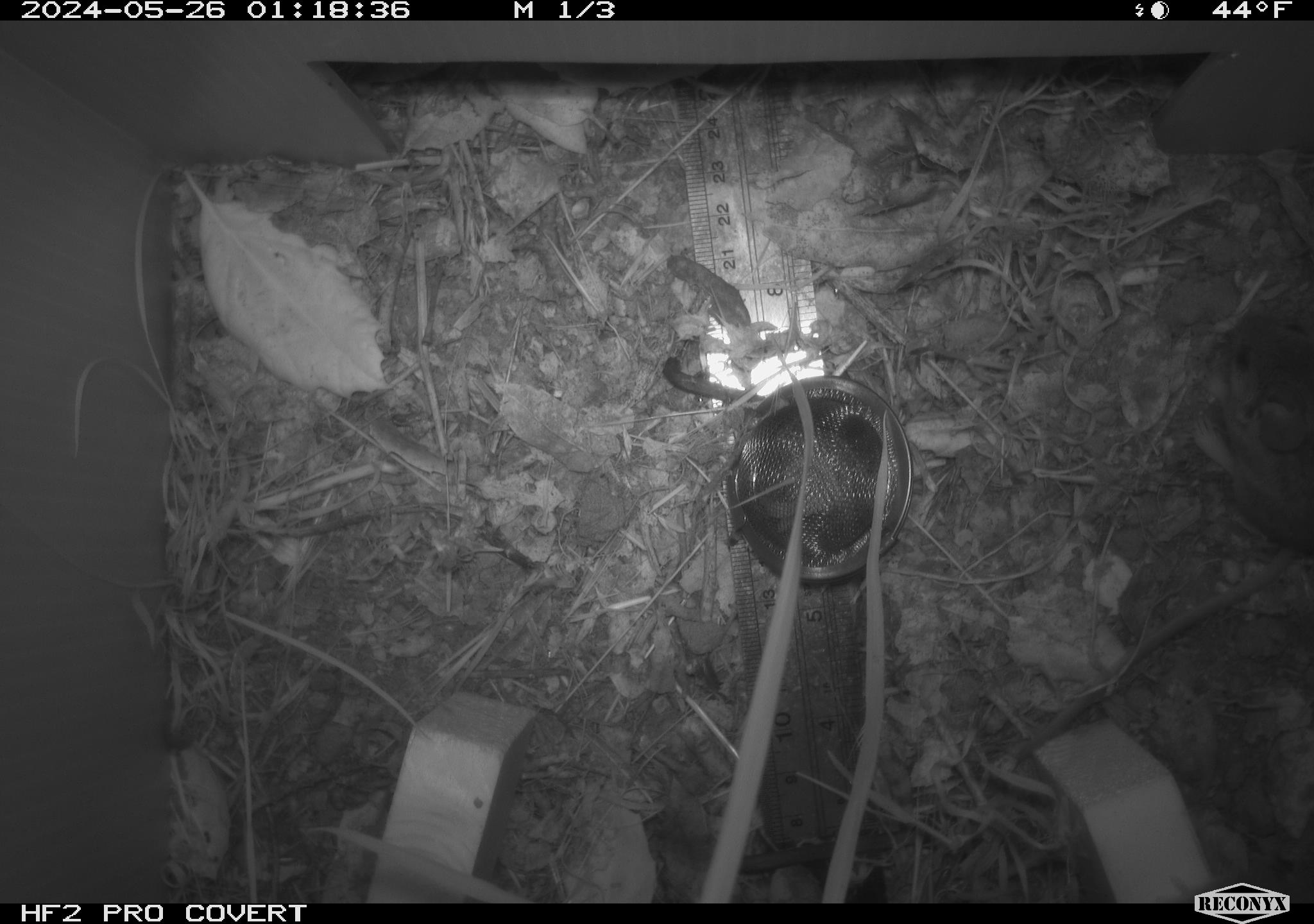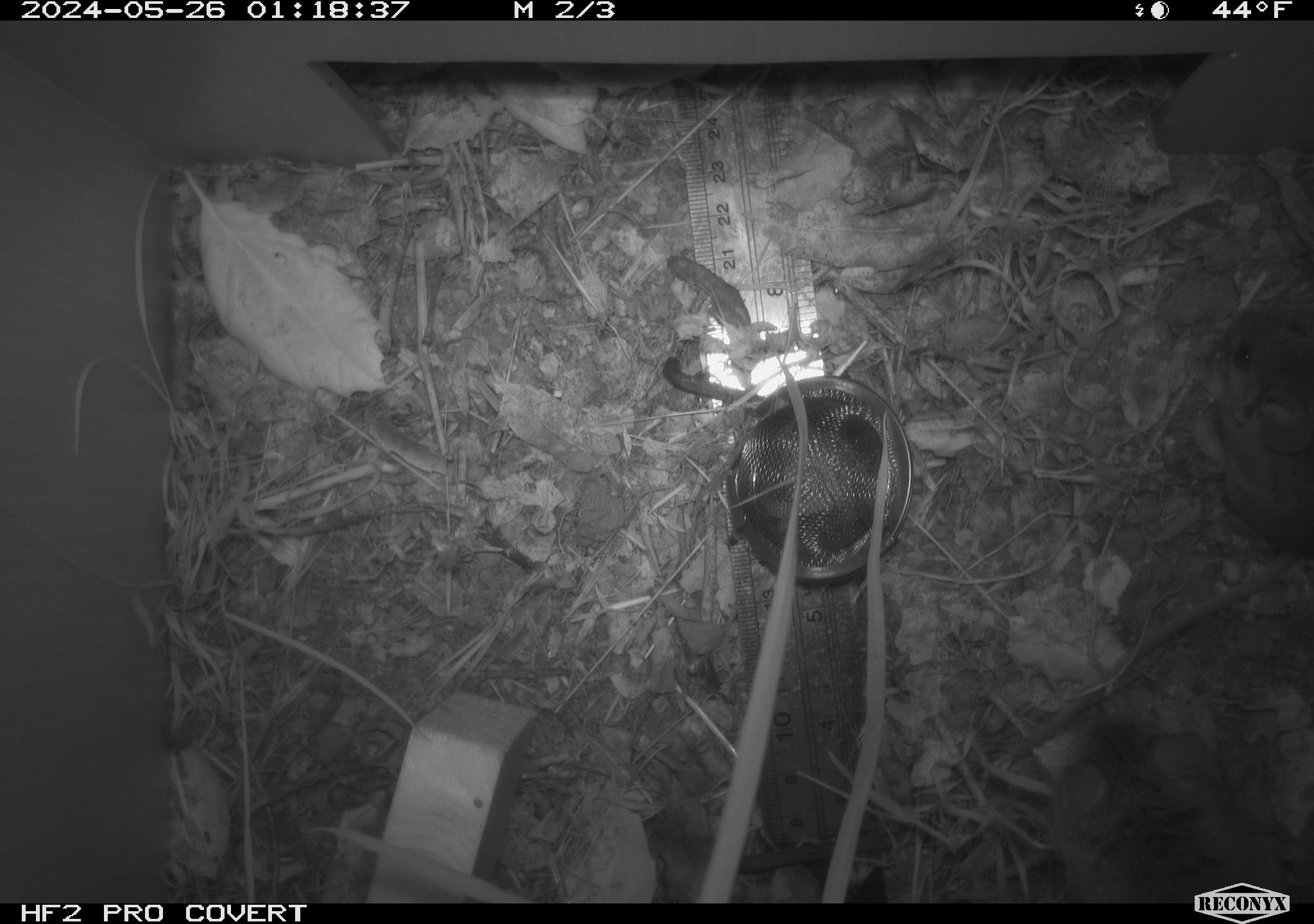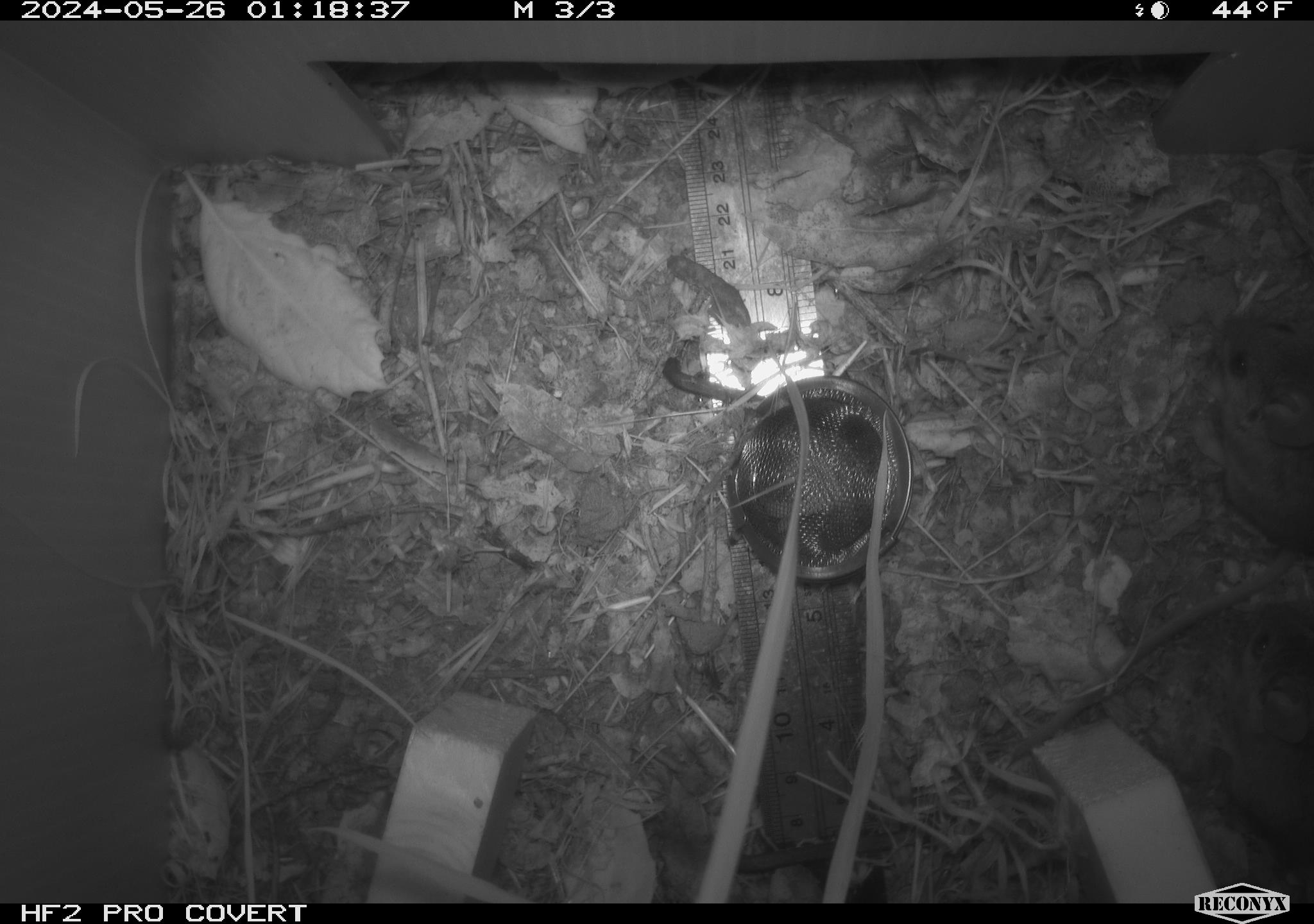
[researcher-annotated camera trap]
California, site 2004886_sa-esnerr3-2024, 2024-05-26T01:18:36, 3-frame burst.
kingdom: Animalia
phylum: Chordata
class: Mammalia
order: Rodentia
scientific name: Rodentia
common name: rodent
Rodent (Rodentia).